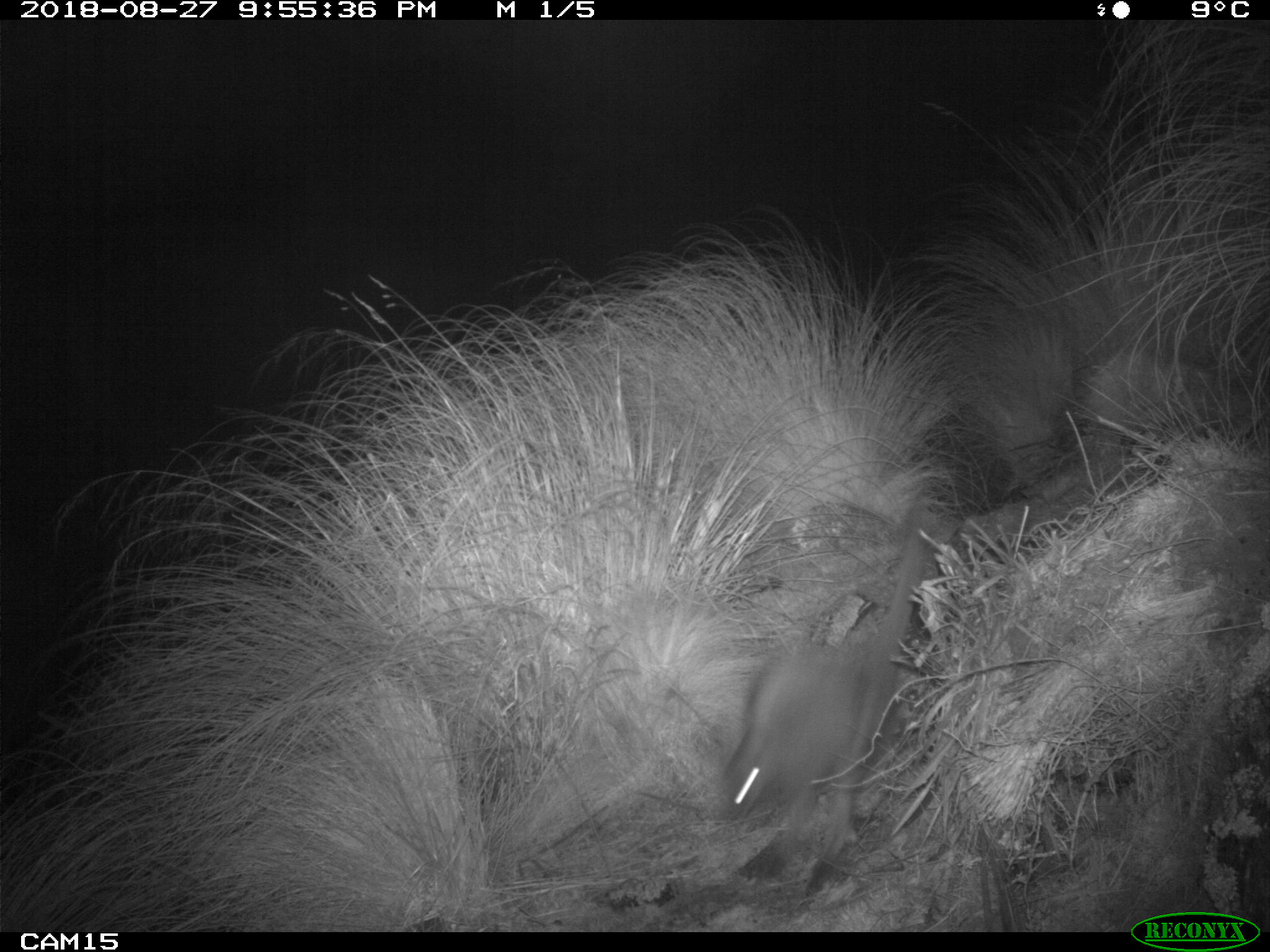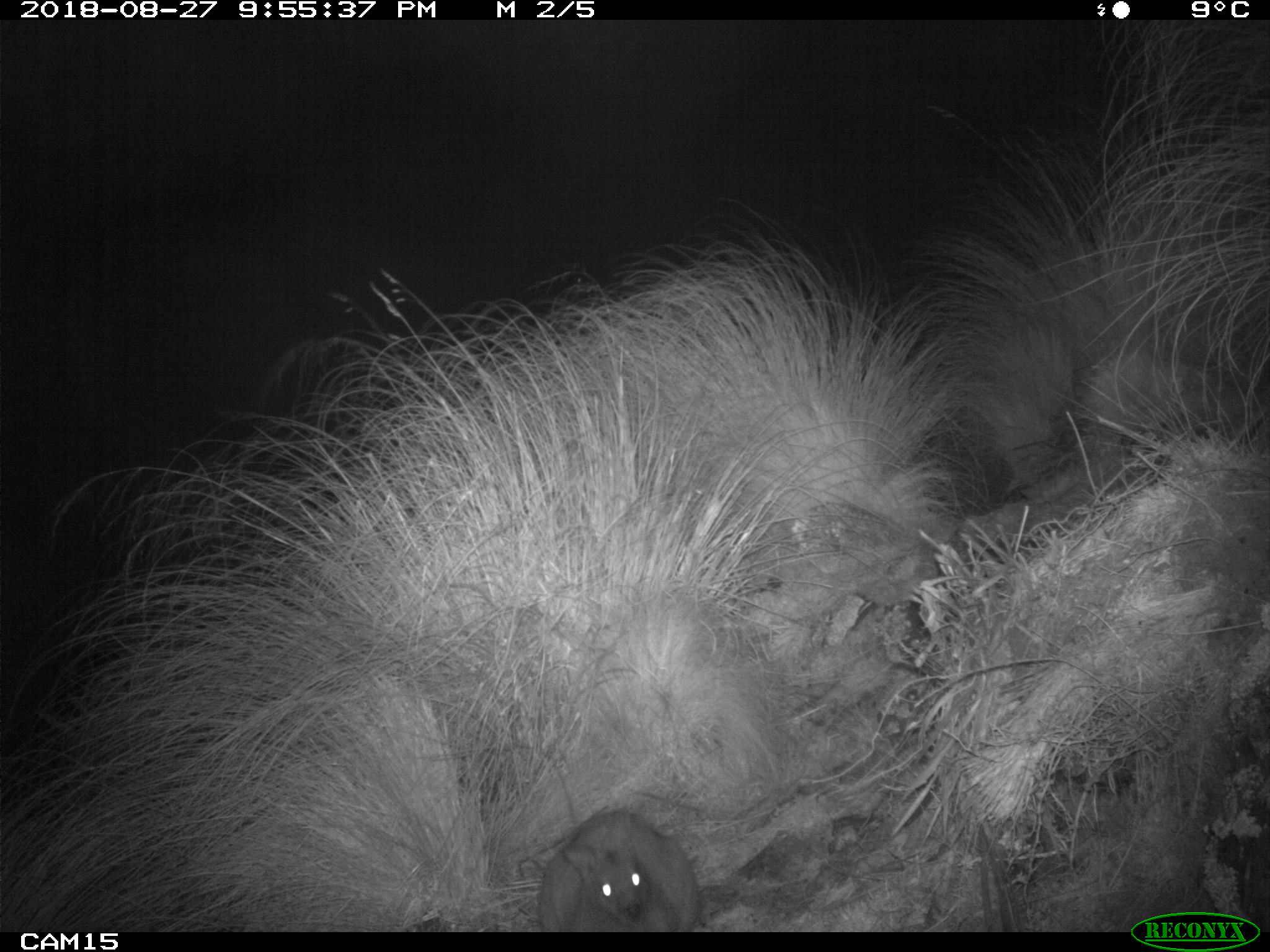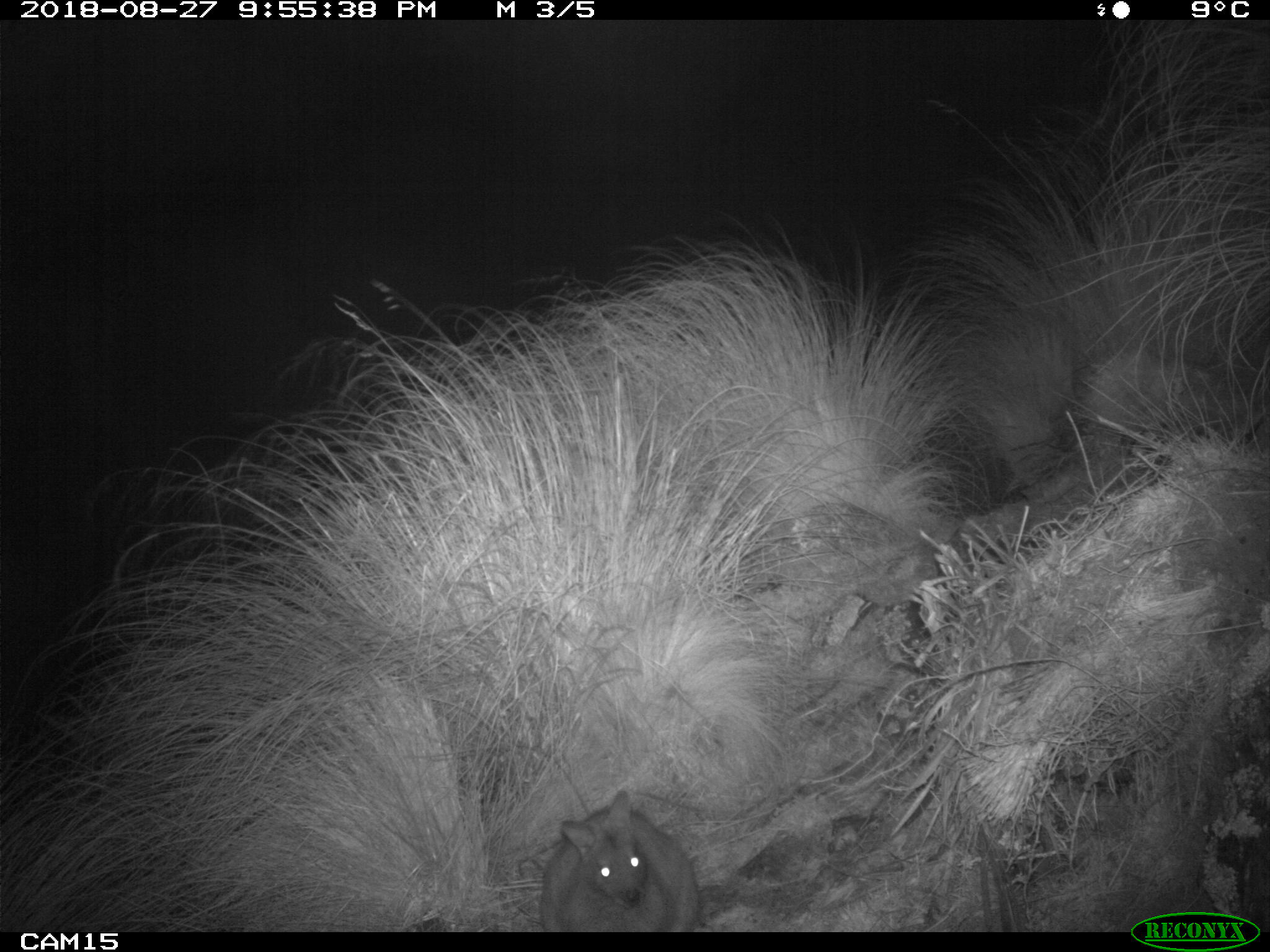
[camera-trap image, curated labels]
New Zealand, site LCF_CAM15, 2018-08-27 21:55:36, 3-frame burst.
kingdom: Animalia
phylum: Chordata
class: Mammalia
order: Diprotodontia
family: Macropodidae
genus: Notamacropus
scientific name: Notamacropus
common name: wallaby